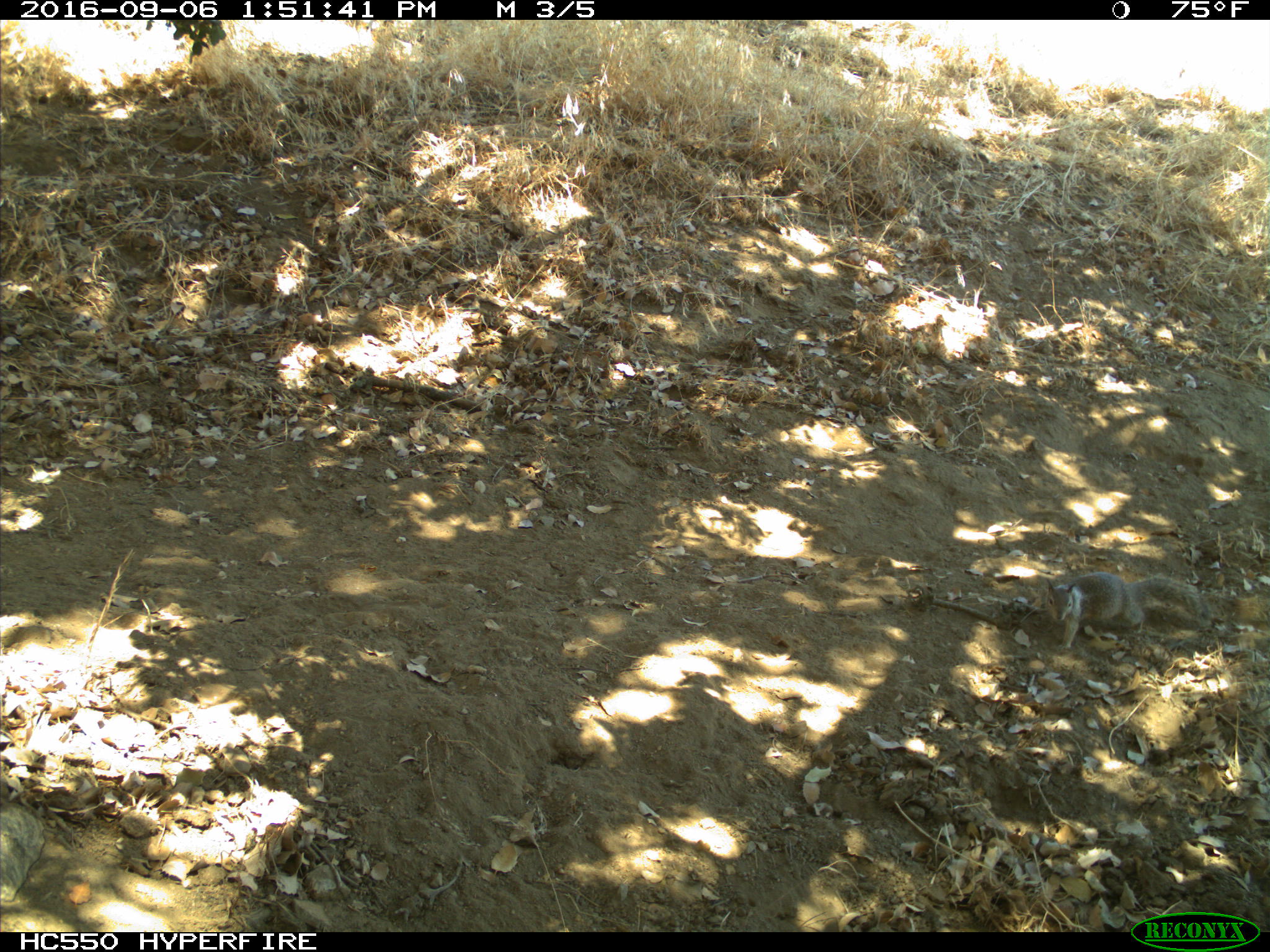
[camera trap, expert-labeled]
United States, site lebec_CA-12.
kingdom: Animalia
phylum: Chordata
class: Mammalia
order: Rodentia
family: Sciuridae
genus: Otospermophilus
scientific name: Otospermophilus beecheyi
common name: california ground squirrel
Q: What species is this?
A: Otospermophilus beecheyi (california ground squirrel).